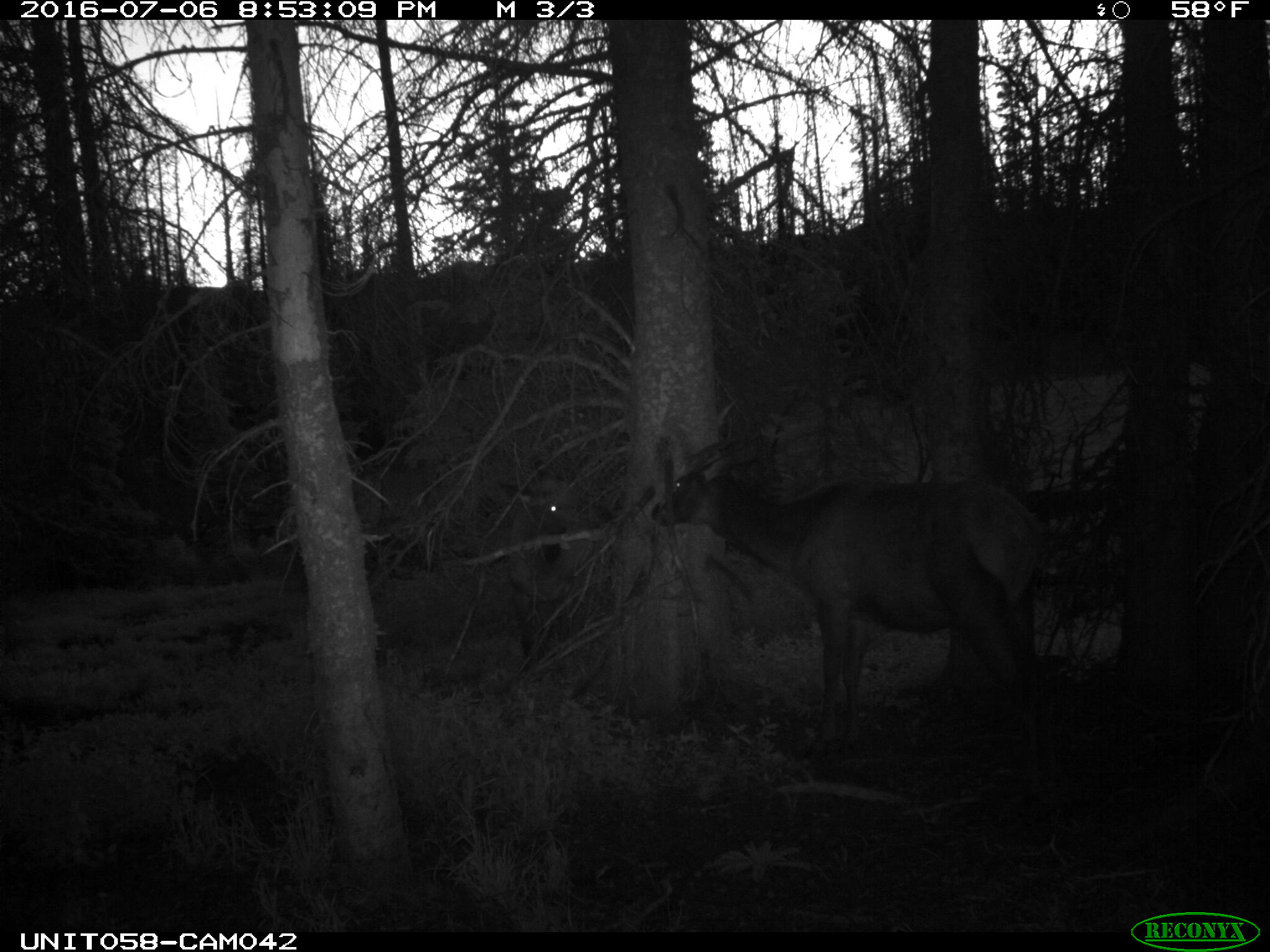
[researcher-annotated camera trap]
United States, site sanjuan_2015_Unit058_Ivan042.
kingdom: Animalia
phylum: Chordata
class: Mammalia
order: Artiodactyla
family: Cervidae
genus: Cervus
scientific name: Cervus elaphus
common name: red deer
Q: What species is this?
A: Cervus elaphus (red deer).